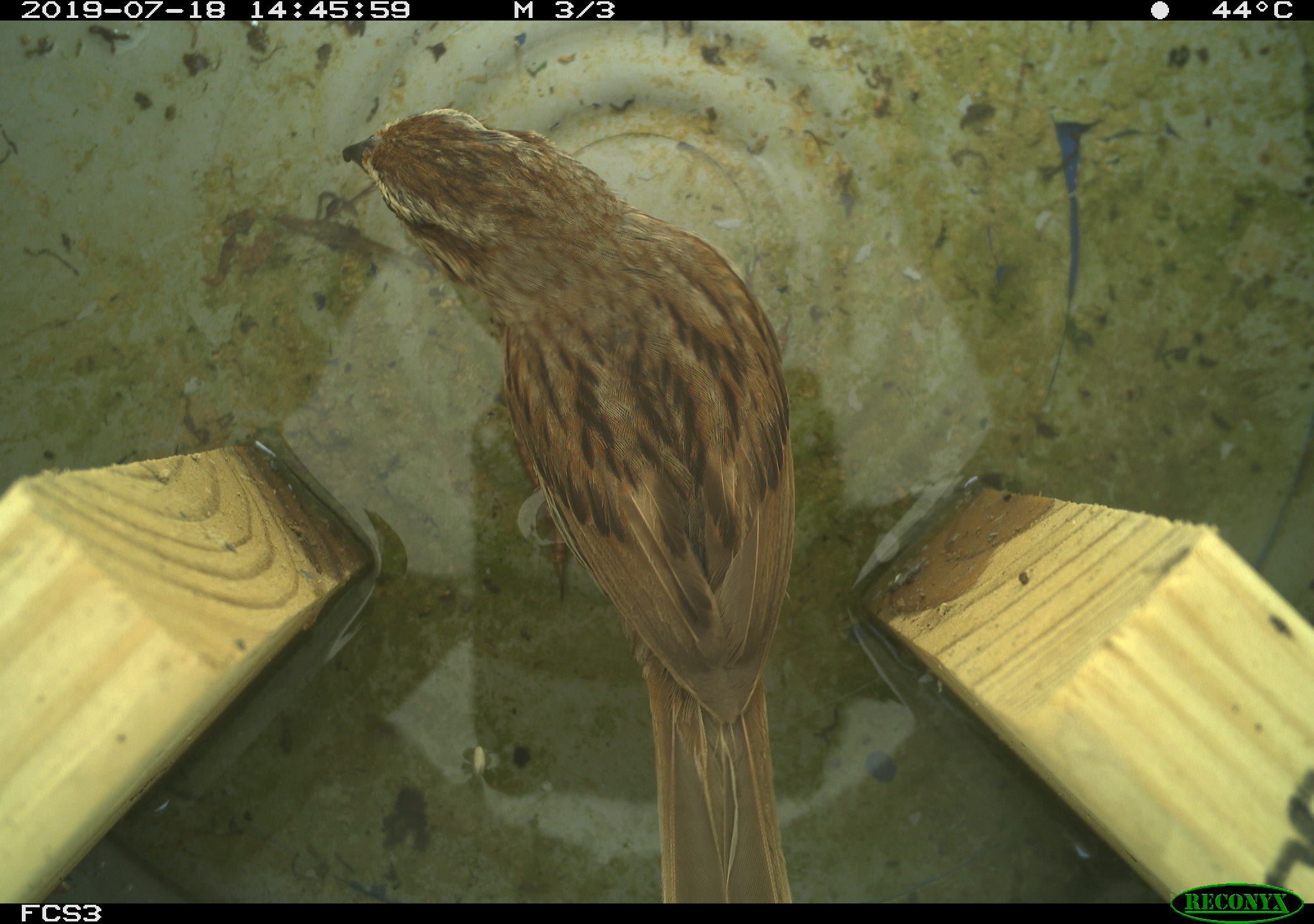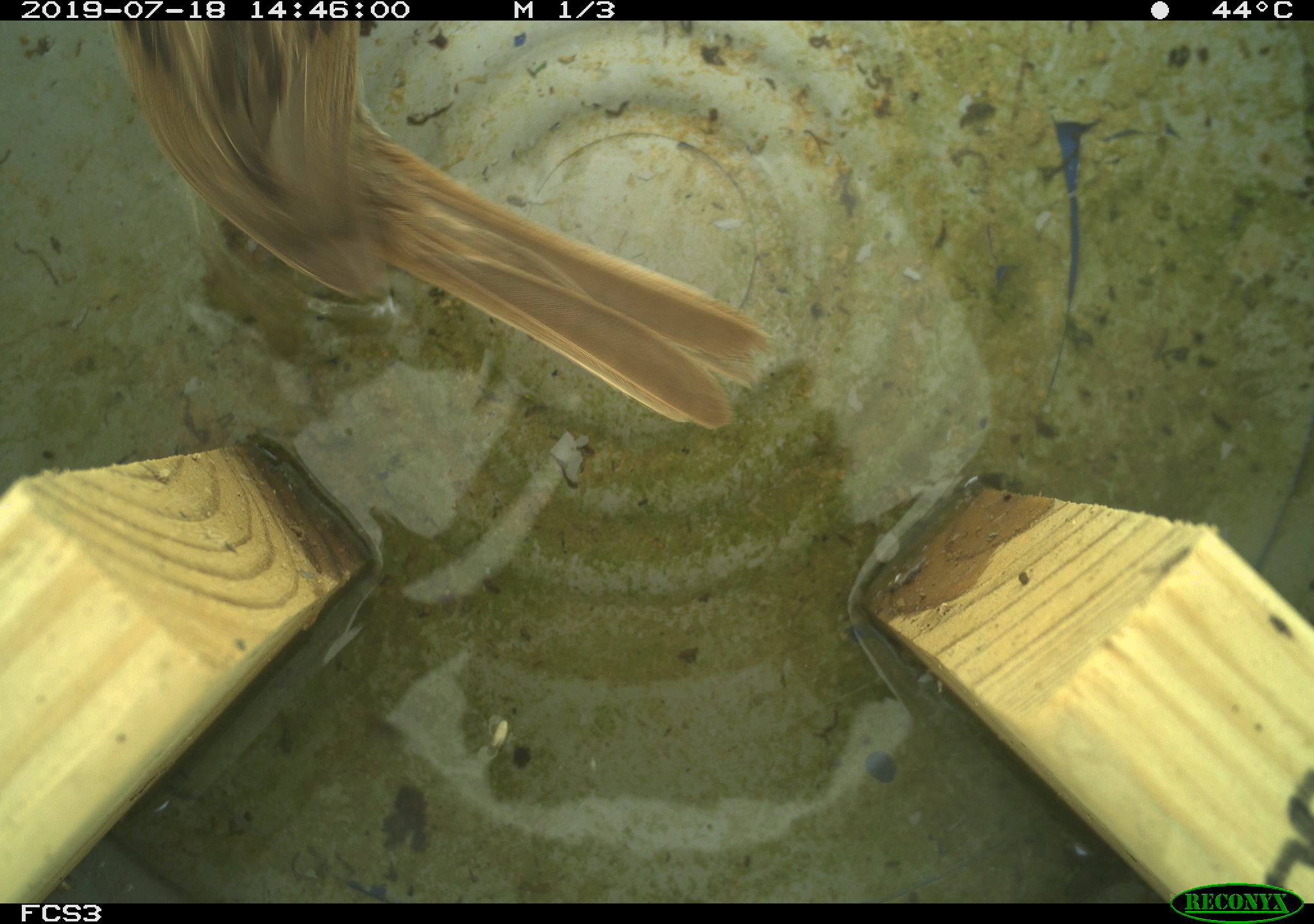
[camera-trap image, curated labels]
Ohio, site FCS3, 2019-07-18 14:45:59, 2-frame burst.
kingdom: Animalia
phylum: Chordata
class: Aves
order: Passeriformes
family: Passerellidae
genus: Melospiza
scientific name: Melospiza melodia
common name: song sparrow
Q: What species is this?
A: Song sparrow (Melospiza melodia).